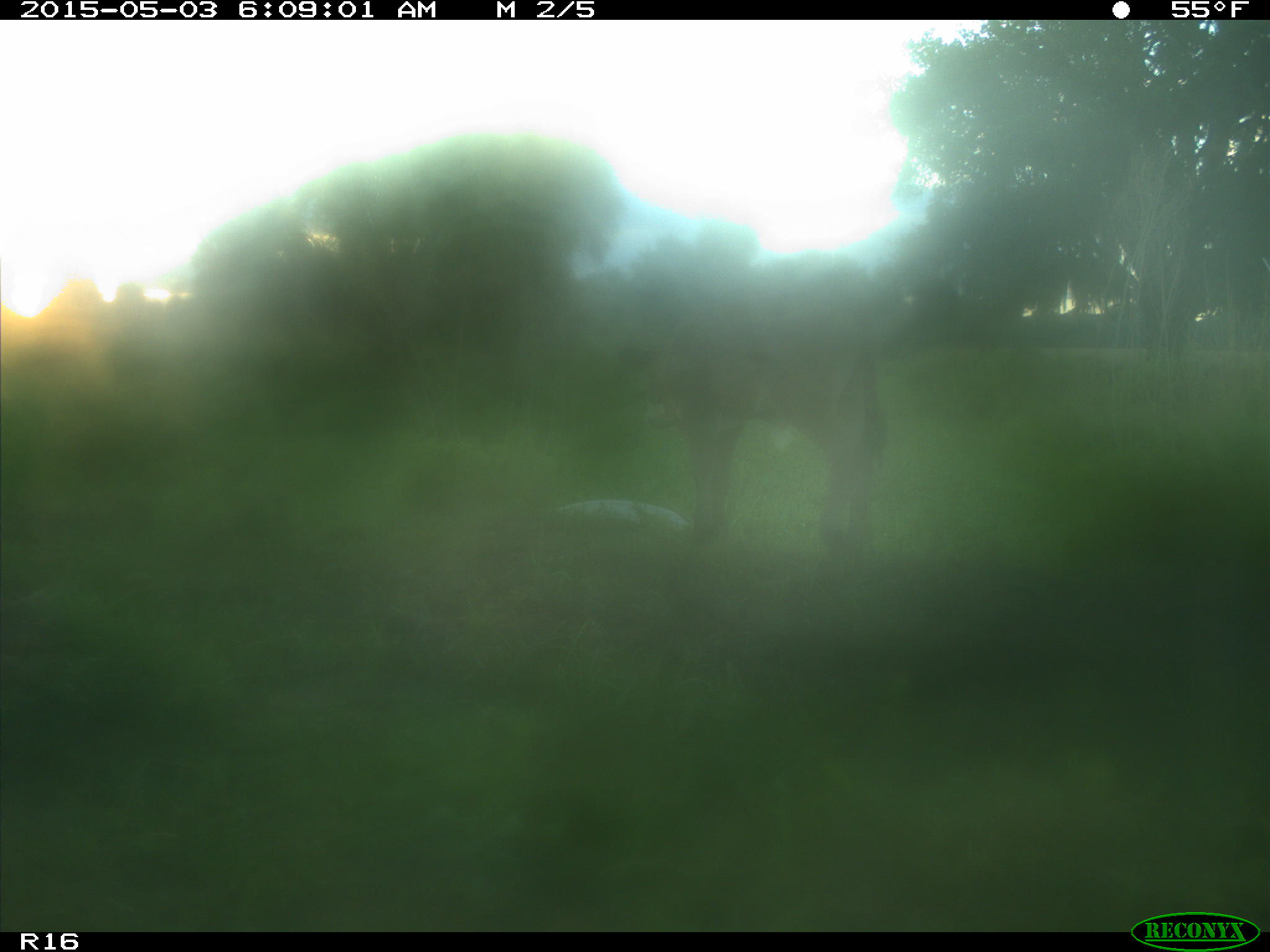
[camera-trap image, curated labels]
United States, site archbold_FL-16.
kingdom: Animalia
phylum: Chordata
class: Mammalia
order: Artiodactyla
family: Bovidae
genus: Bos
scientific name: Bos taurus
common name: domestic cow